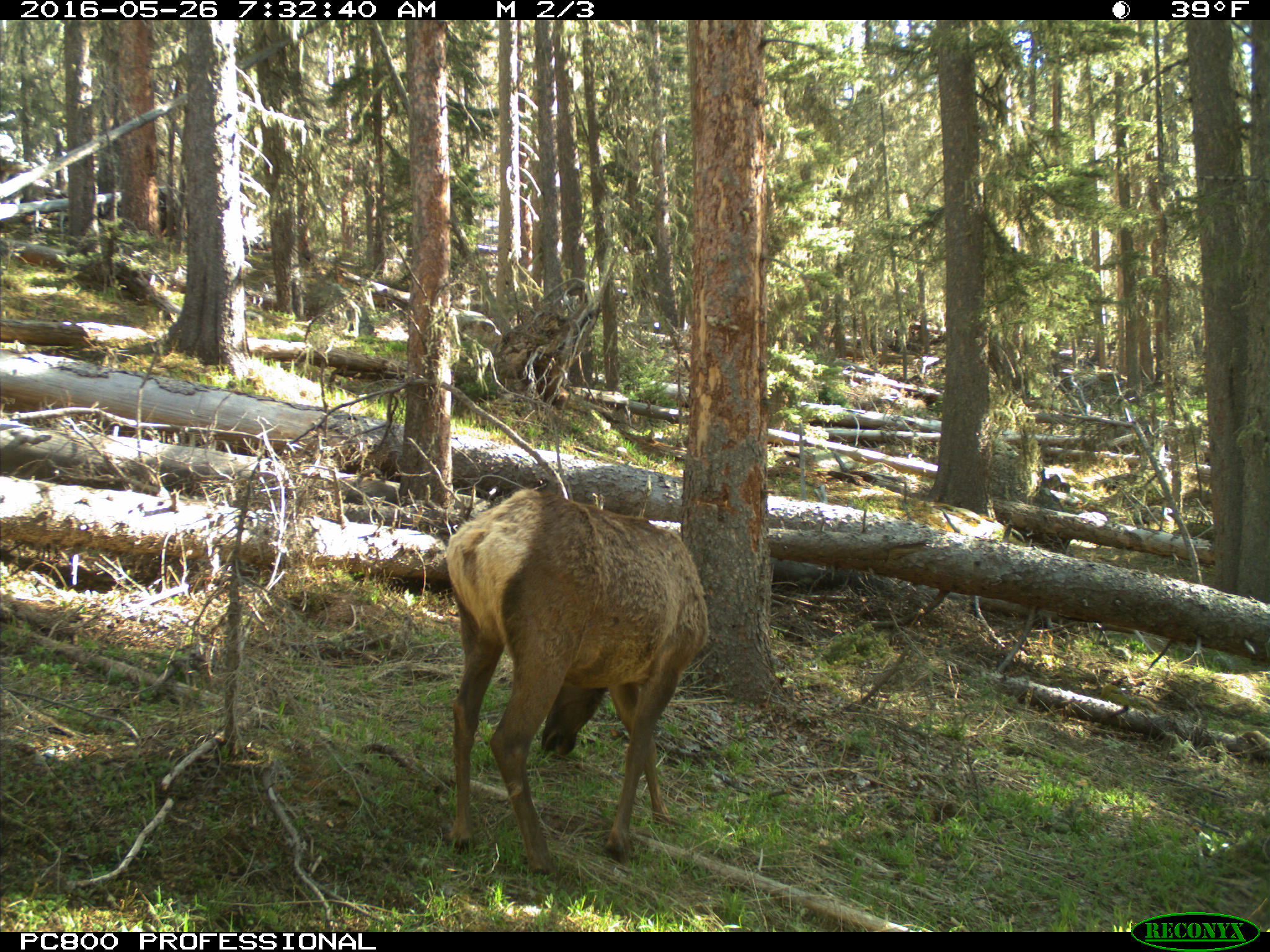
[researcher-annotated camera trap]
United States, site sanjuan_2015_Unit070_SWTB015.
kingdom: Animalia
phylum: Chordata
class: Mammalia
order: Artiodactyla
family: Cervidae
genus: Cervus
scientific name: Cervus elaphus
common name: red deer